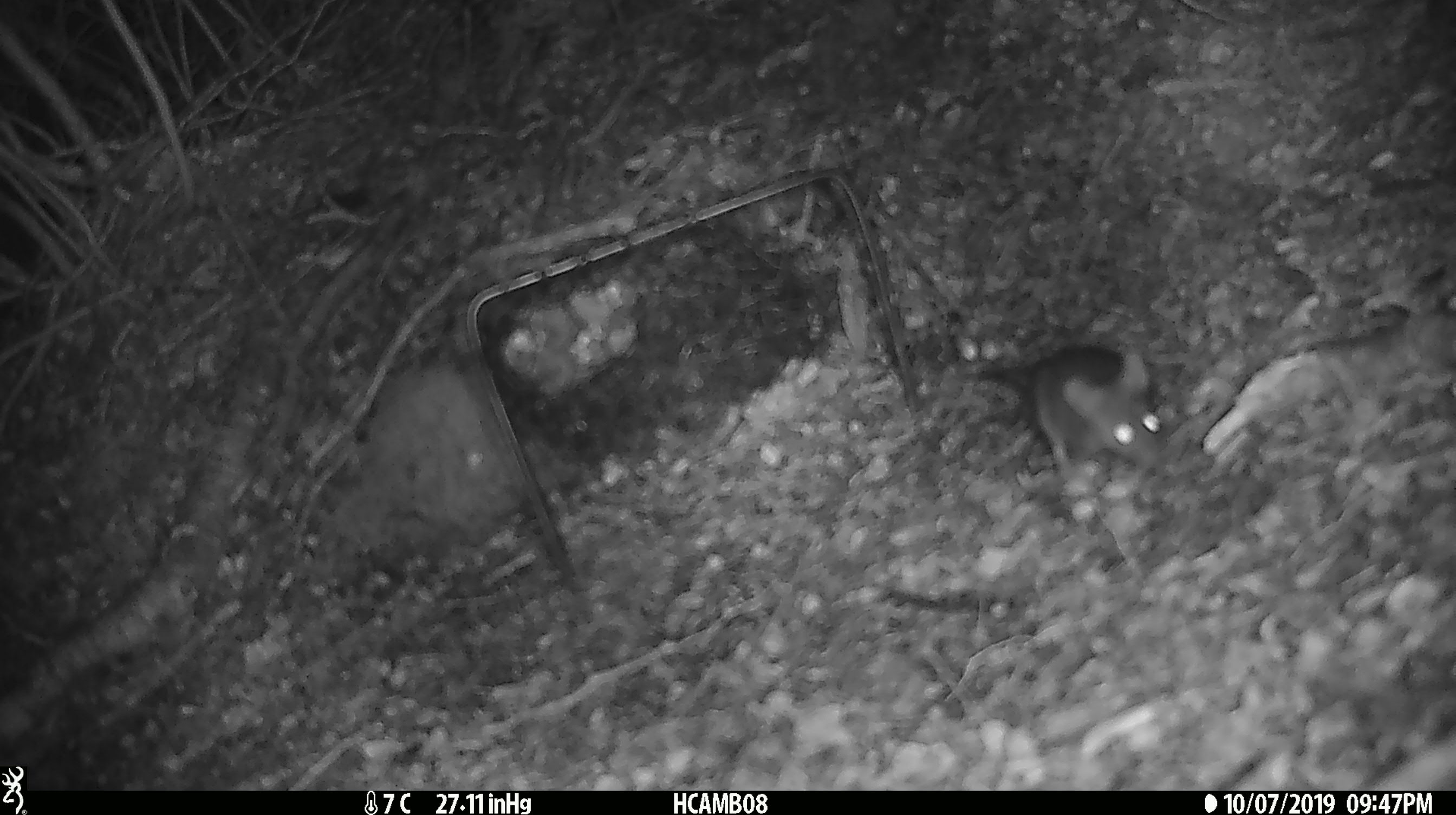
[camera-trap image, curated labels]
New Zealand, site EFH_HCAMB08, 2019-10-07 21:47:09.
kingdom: Animalia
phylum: Chordata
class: Mammalia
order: Rodentia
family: Muridae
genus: Mus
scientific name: Mus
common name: mouse